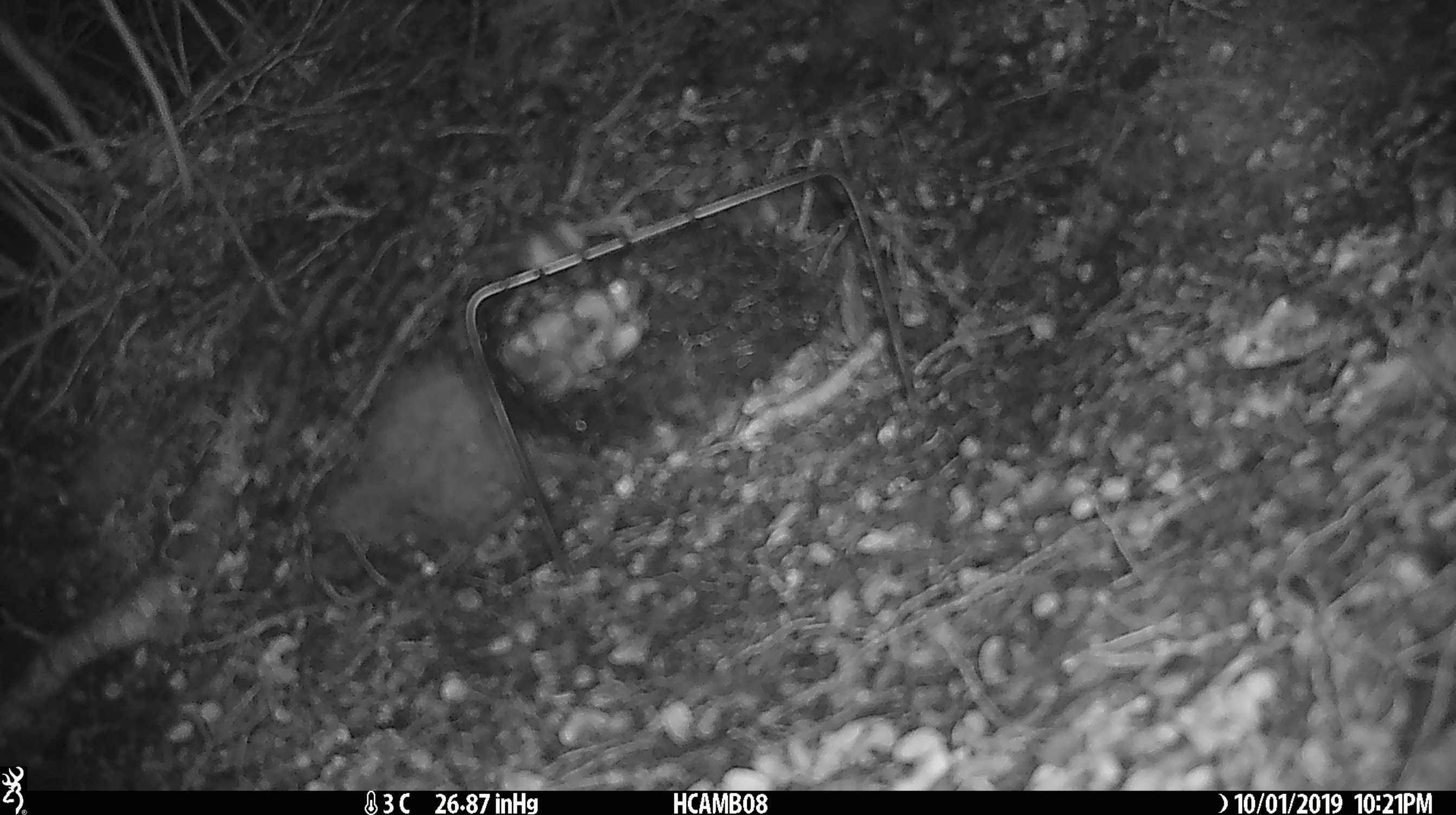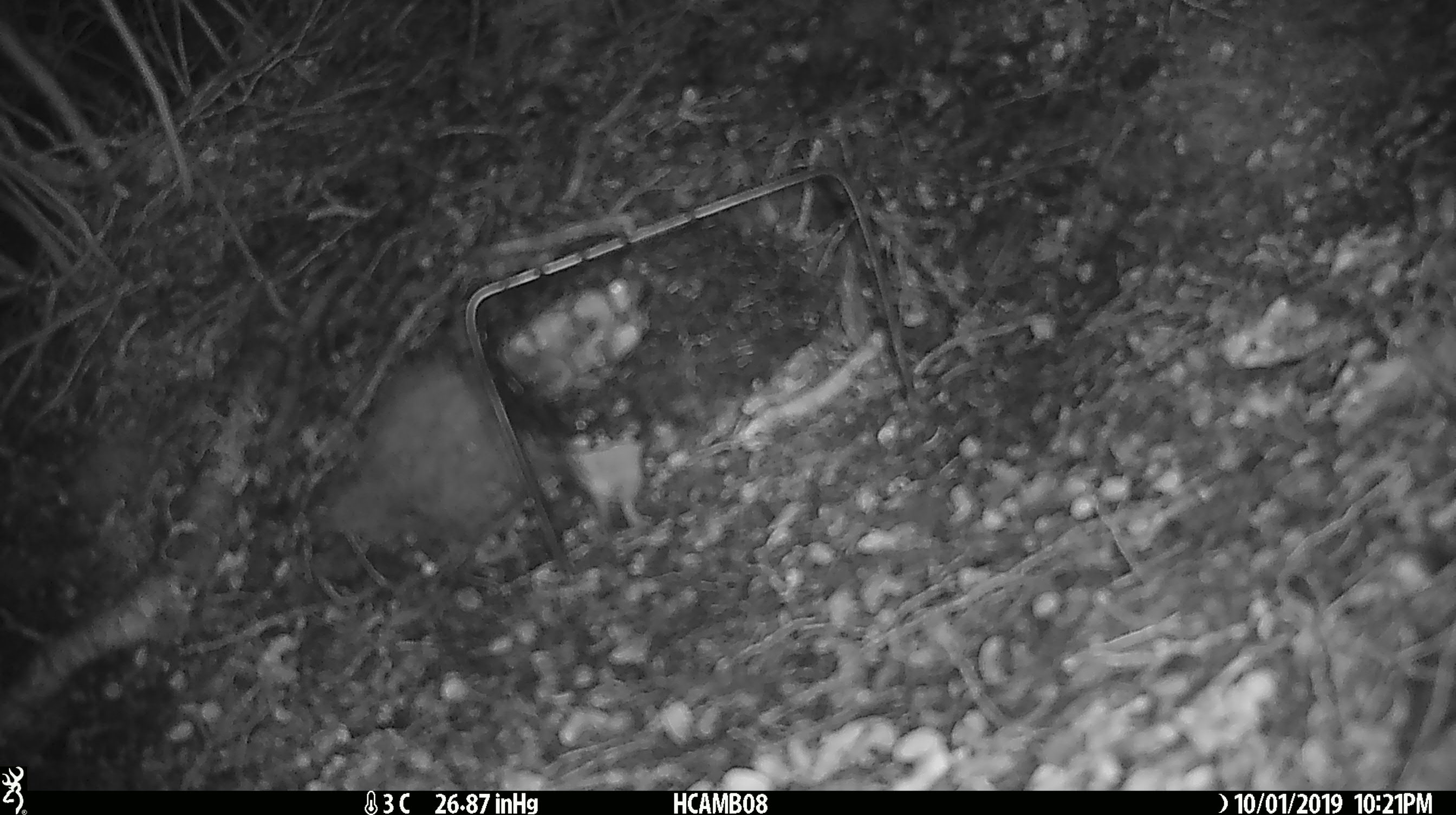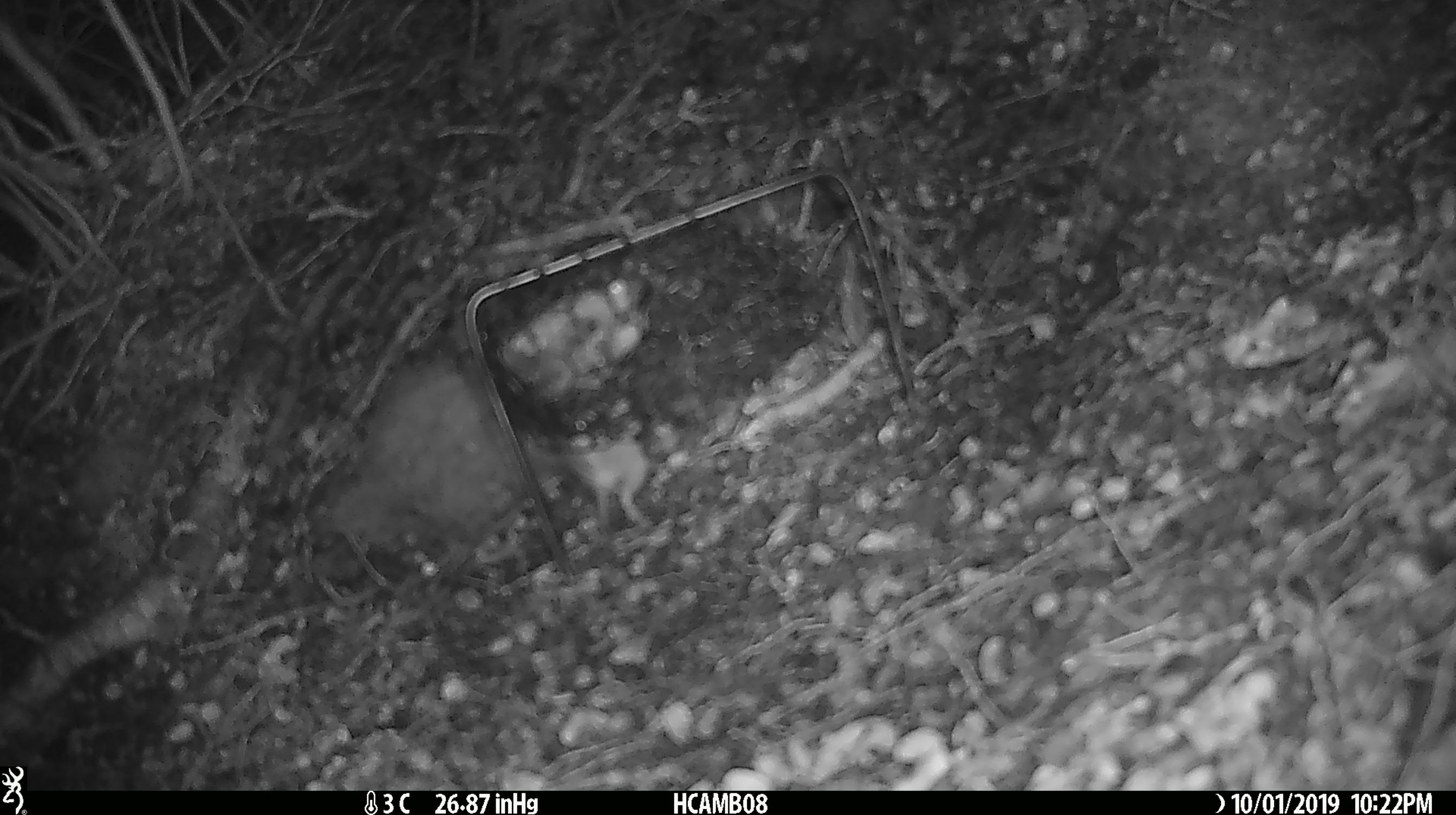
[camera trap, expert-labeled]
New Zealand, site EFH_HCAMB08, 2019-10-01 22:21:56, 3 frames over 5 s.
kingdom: Animalia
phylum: Chordata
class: Mammalia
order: Rodentia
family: Muridae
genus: Mus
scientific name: Mus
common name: mouse